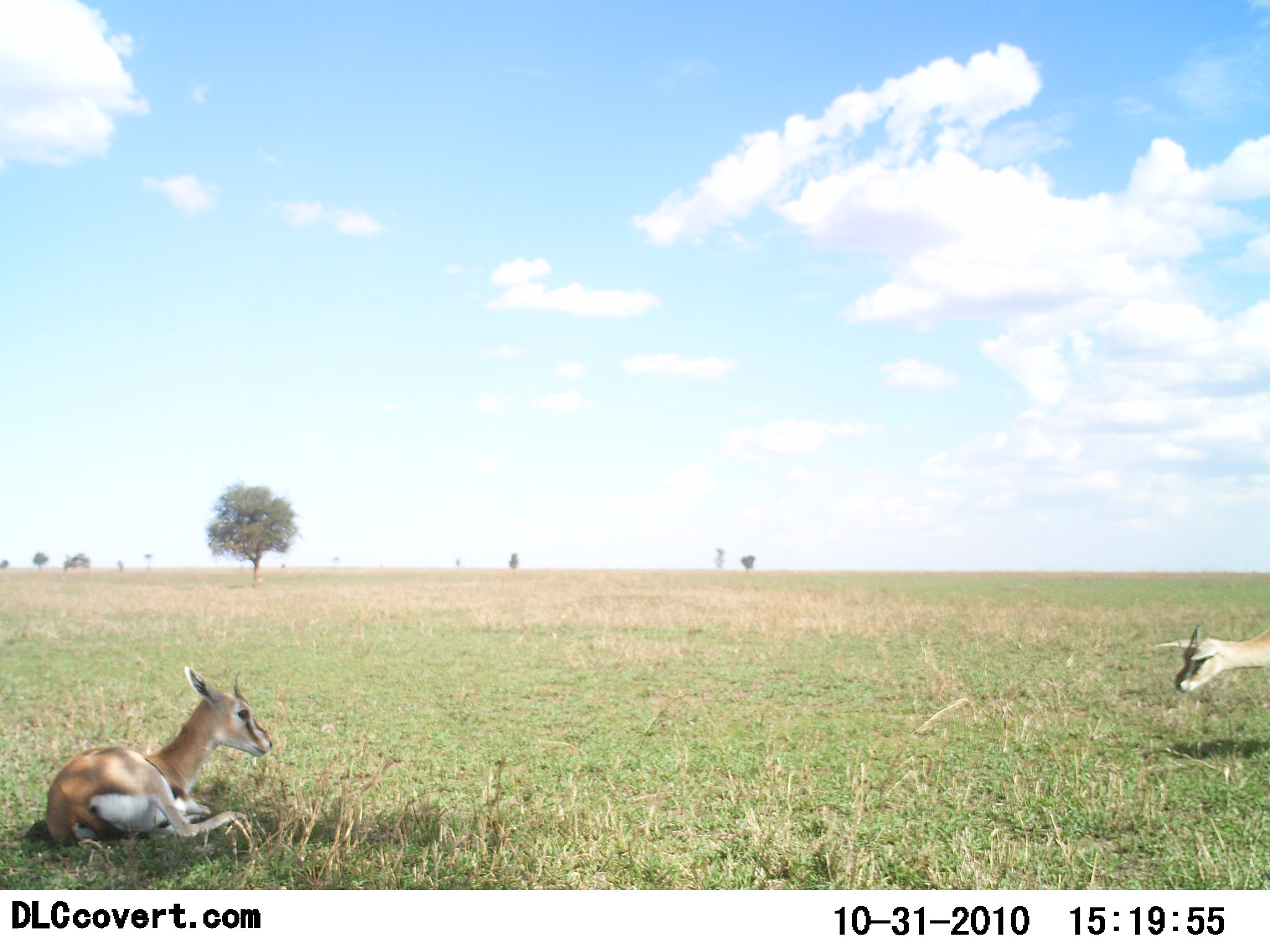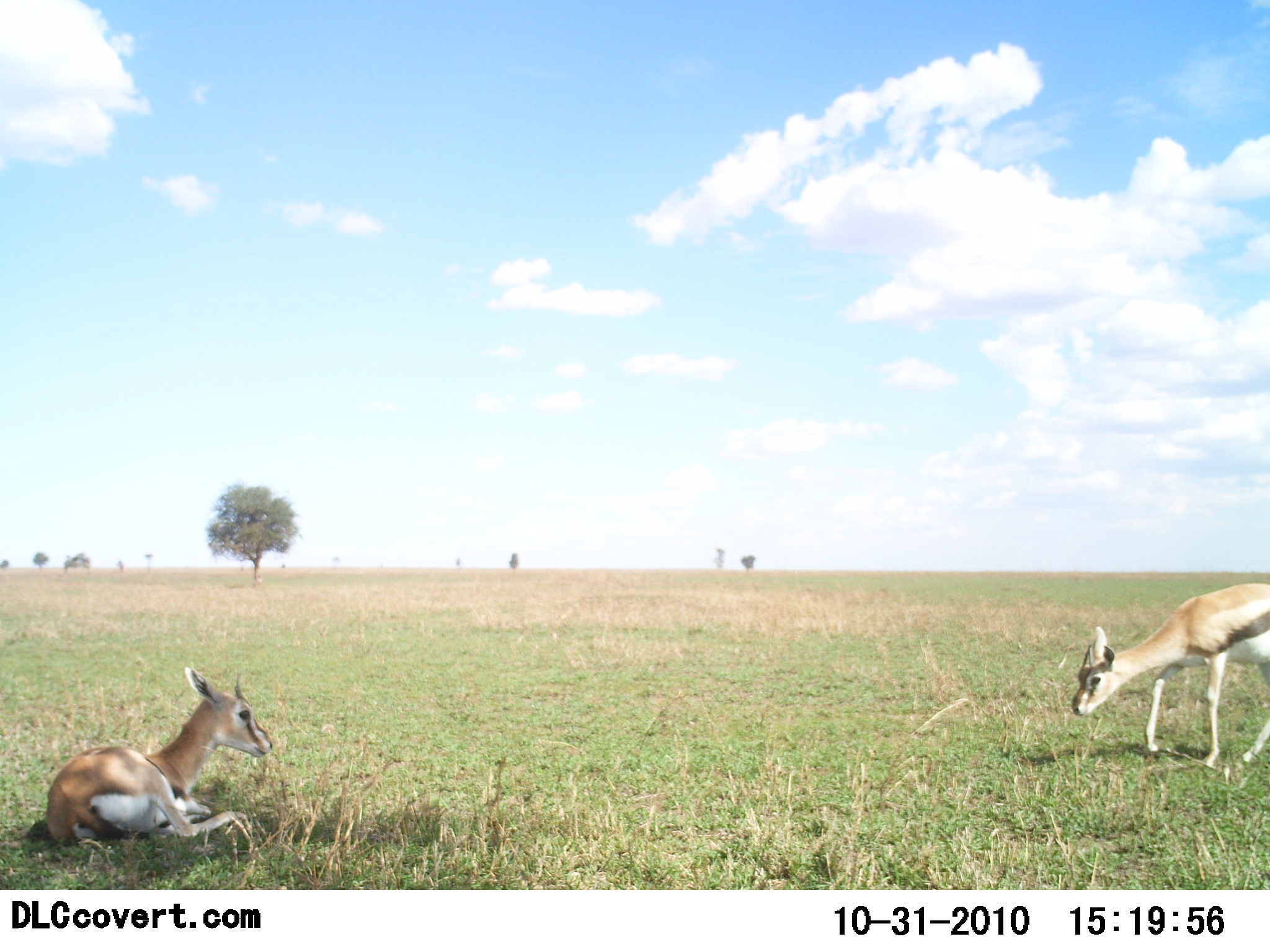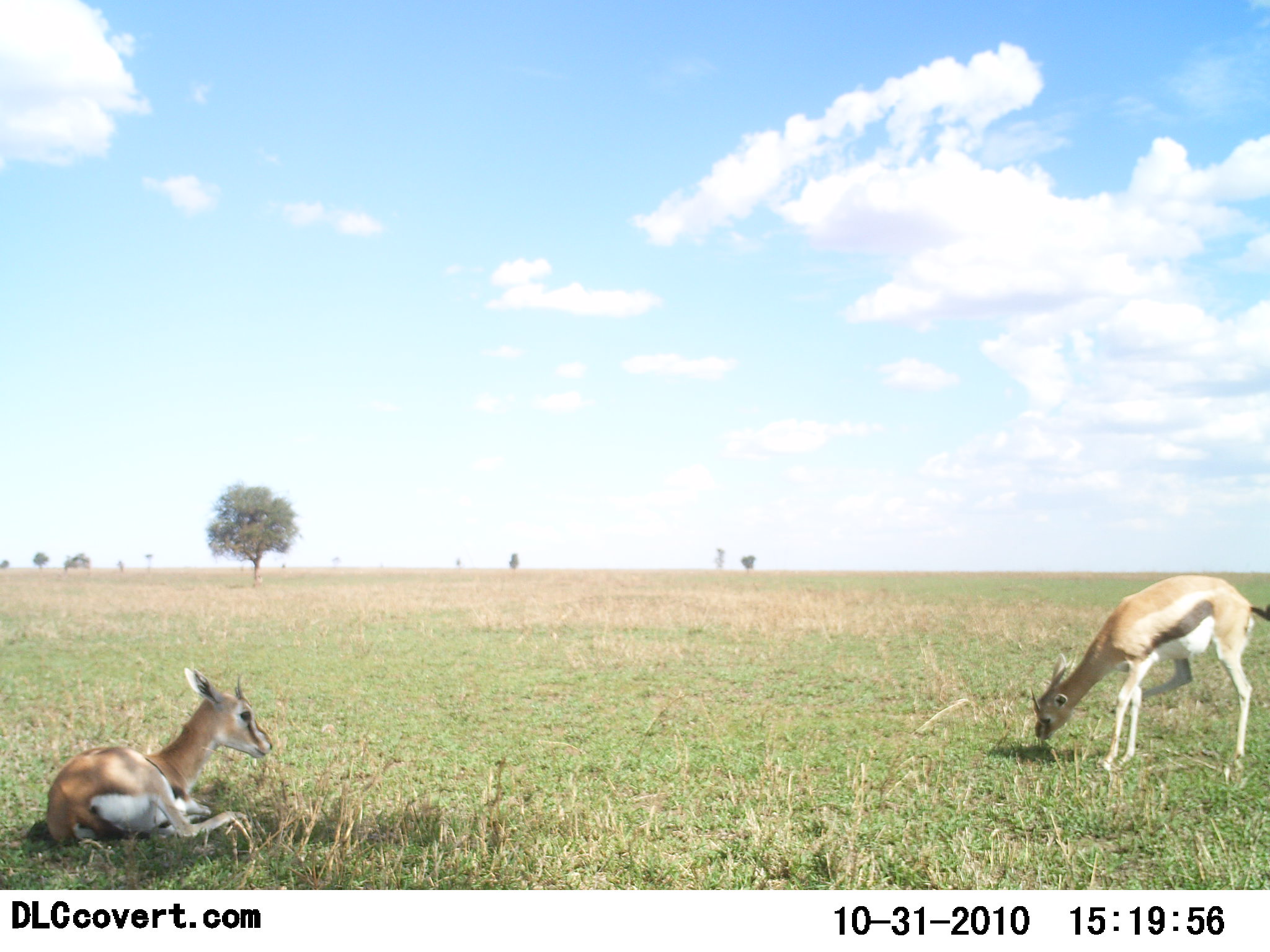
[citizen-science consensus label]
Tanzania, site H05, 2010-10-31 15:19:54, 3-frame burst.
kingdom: Animalia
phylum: Chordata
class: Mammalia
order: Artiodactyla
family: Bovidae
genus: Eudorcas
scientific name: Eudorcas thomsonii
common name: thomson's gazelle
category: gazellethomsons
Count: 2.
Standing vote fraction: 18%.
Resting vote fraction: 91%.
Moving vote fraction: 36%.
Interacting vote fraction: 0%.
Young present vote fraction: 0%.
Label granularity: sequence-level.